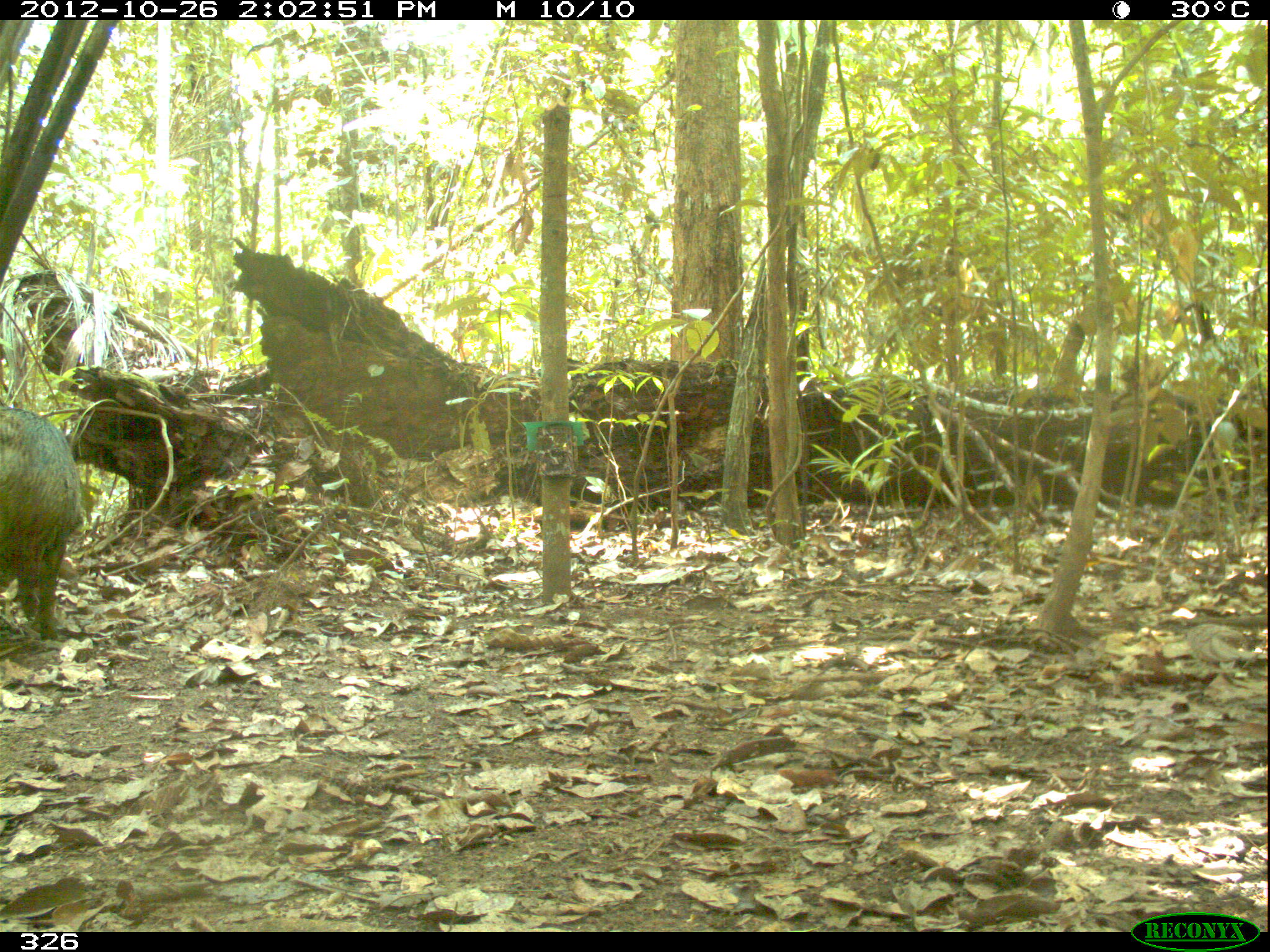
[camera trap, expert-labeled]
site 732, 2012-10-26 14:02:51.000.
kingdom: Animalia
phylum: Chordata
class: Mammalia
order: Artiodactyla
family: Tayassuidae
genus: Tayassu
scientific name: Tayassu pecari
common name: white-lipped peccary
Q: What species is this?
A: Tayassu pecari (white-lipped peccary).